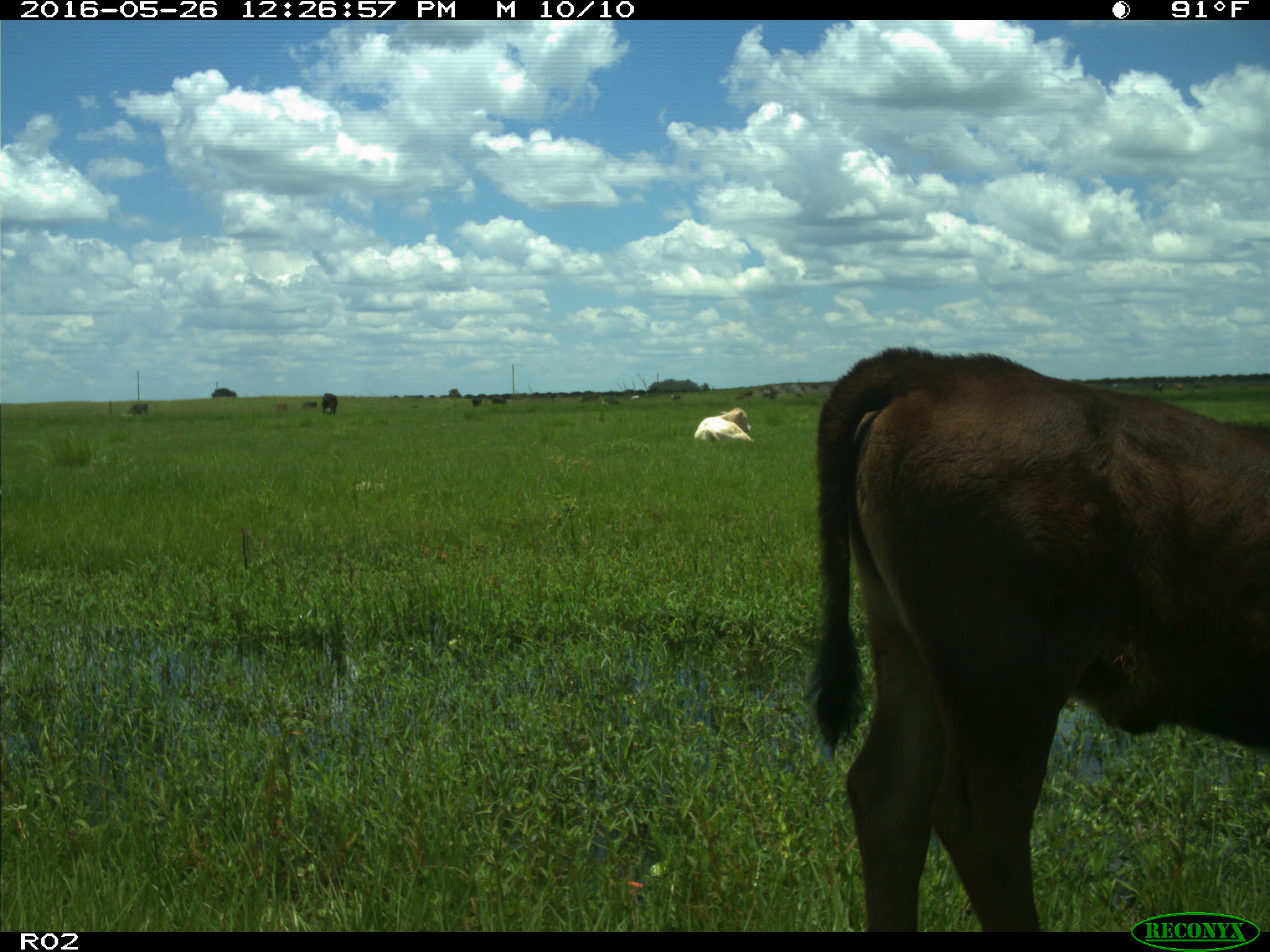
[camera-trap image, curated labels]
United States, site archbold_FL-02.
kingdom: Animalia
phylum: Chordata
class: Mammalia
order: Artiodactyla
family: Bovidae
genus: Bos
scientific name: Bos taurus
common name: domestic cow